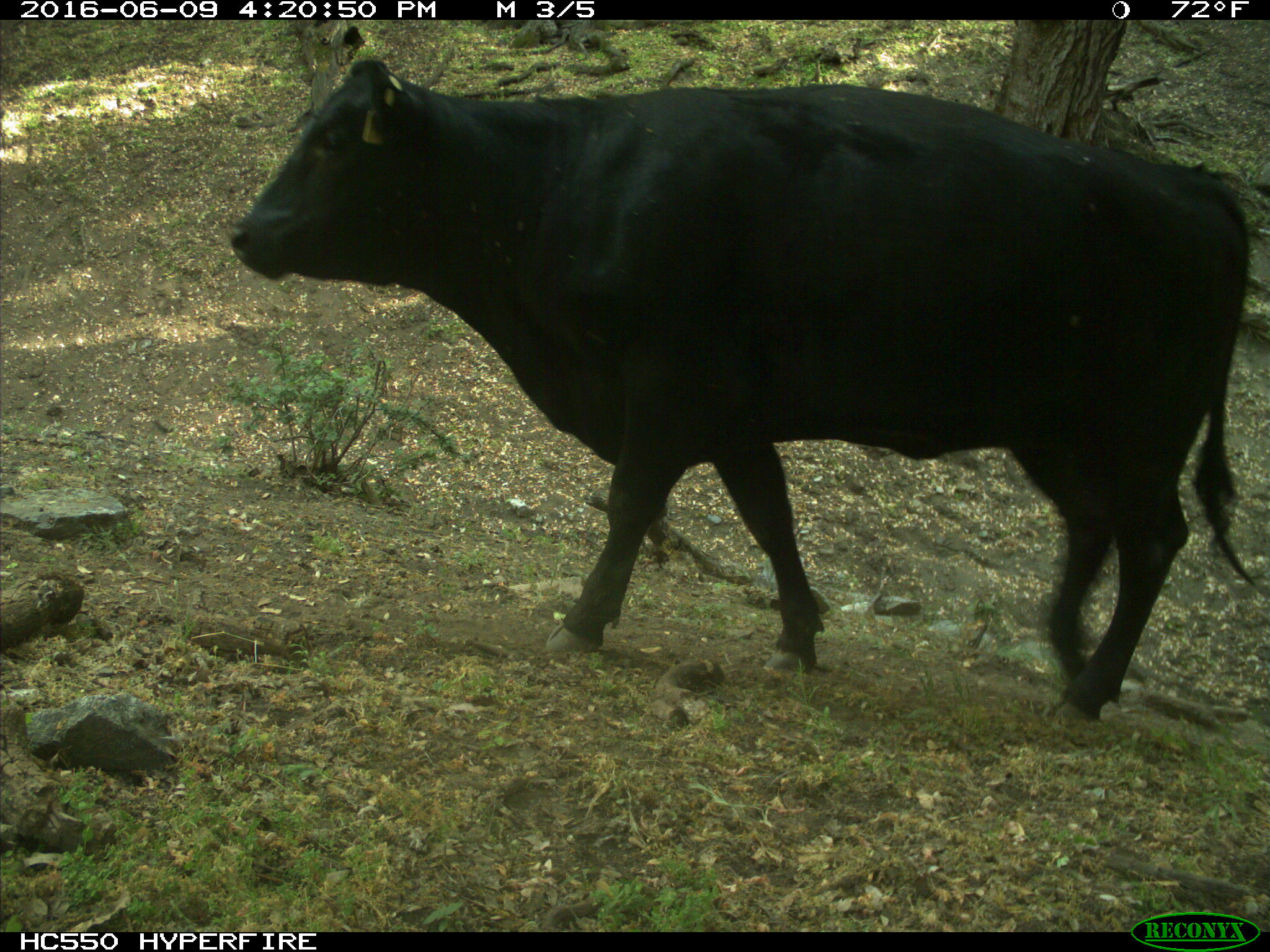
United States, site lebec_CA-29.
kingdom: Animalia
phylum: Chordata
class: Mammalia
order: Artiodactyla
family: Bovidae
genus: Bos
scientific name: Bos taurus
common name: domestic cow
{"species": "Bos taurus (domestic cow)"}